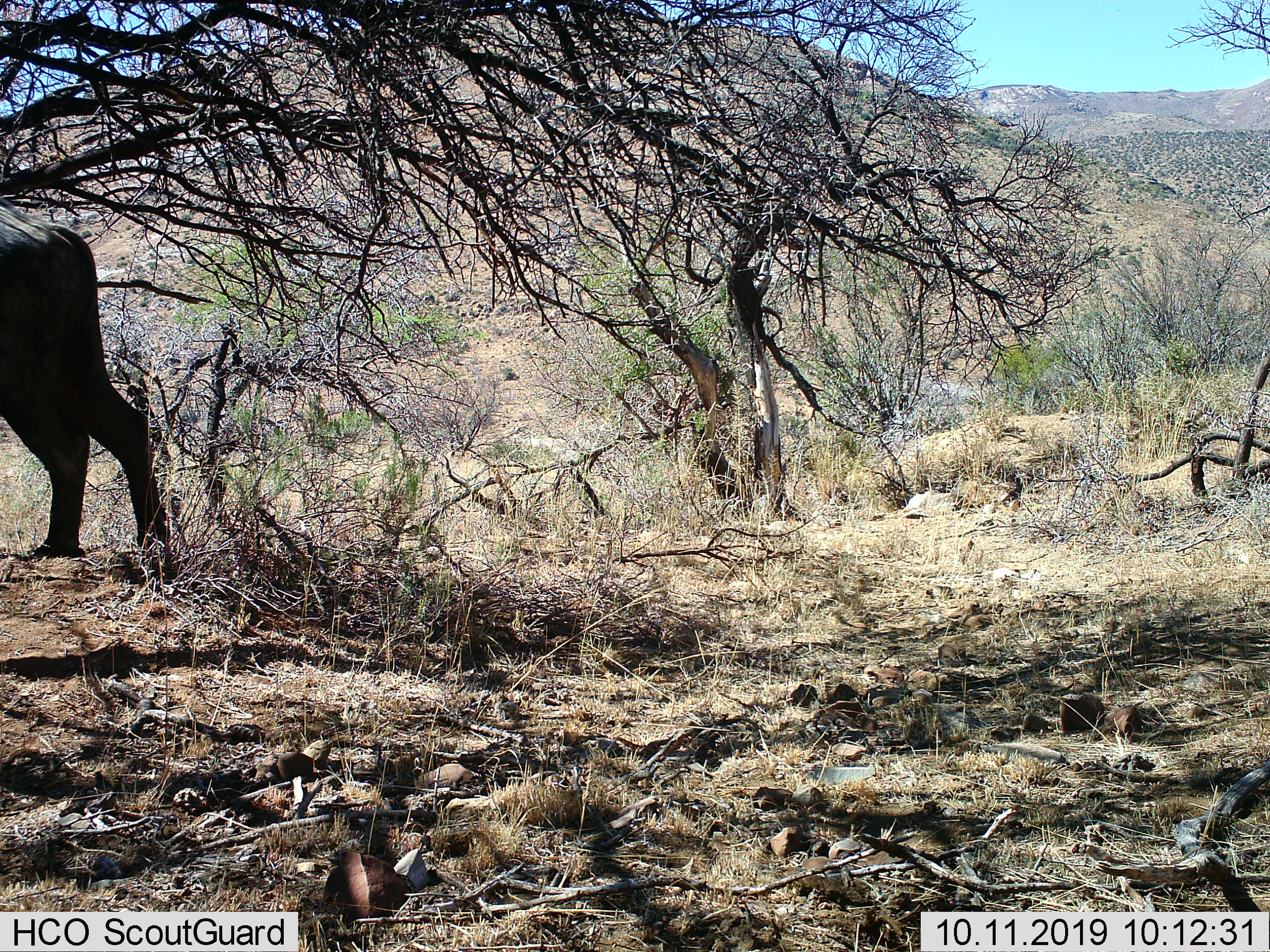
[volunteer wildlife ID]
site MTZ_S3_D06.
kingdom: Animalia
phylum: Chordata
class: Mammalia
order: Artiodactyla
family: Bovidae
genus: Syncerus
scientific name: Syncerus caffer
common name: african buffalo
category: buffalo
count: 1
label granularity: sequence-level